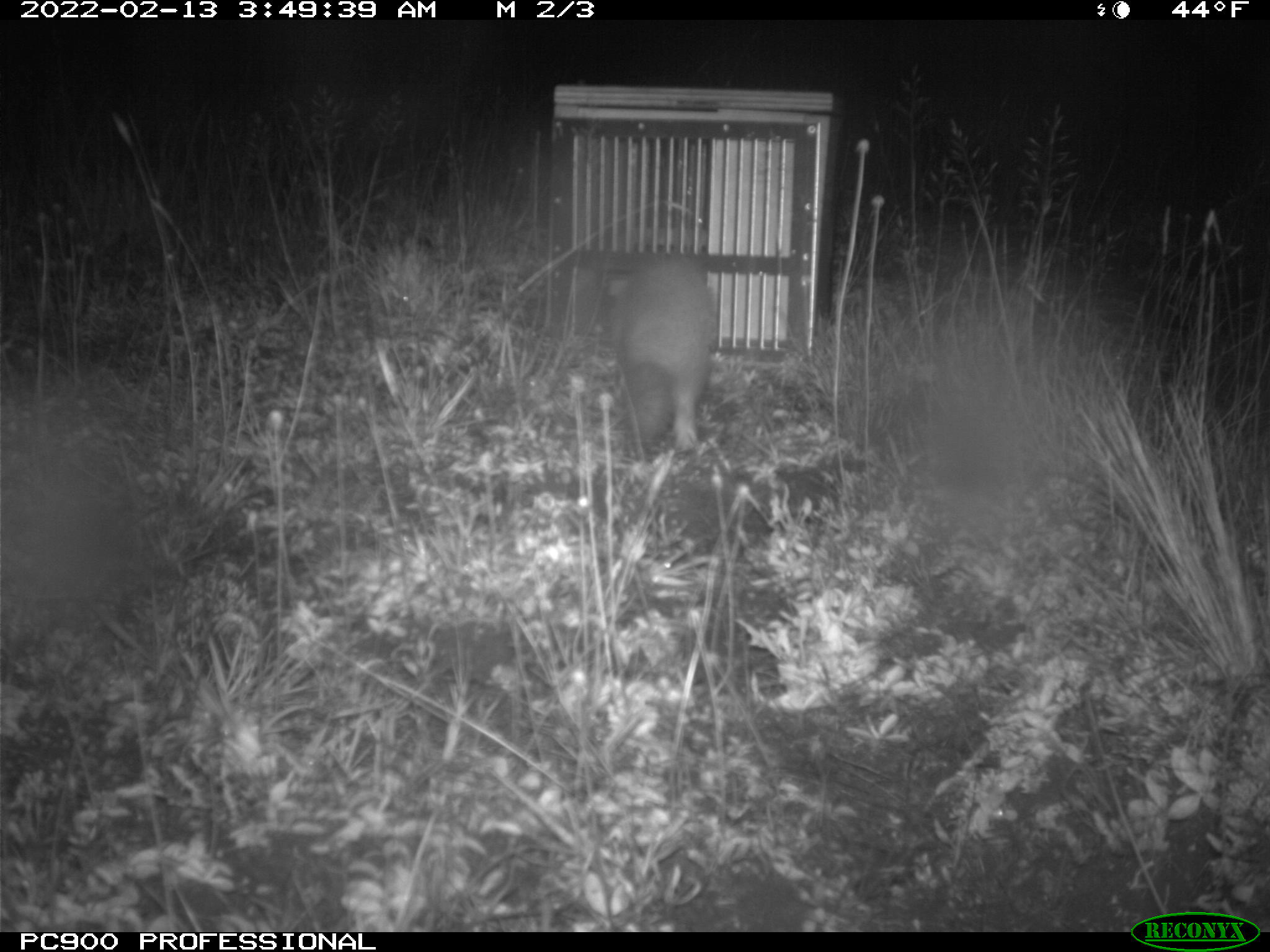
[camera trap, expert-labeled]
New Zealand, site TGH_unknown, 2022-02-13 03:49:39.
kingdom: Animalia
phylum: Chordata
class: Mammalia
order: Carnivora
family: Mustelidae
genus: Mustela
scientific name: Mustela furo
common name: ferret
Ferret (Mustela furo).